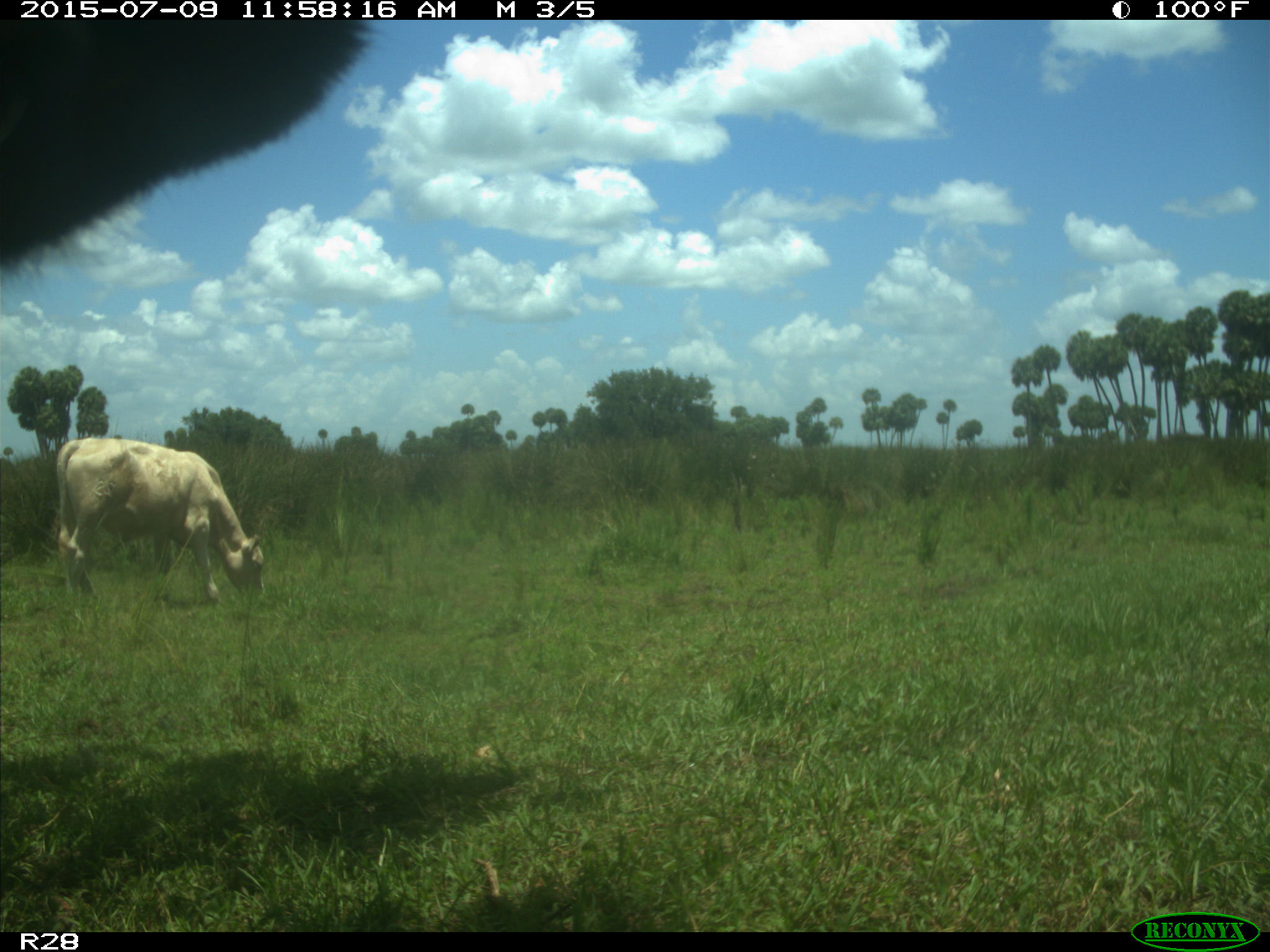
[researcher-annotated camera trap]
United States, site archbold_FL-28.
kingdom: Animalia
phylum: Chordata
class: Mammalia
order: Artiodactyla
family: Bovidae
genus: Bos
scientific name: Bos taurus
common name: domestic cow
Bos taurus (domestic cow).